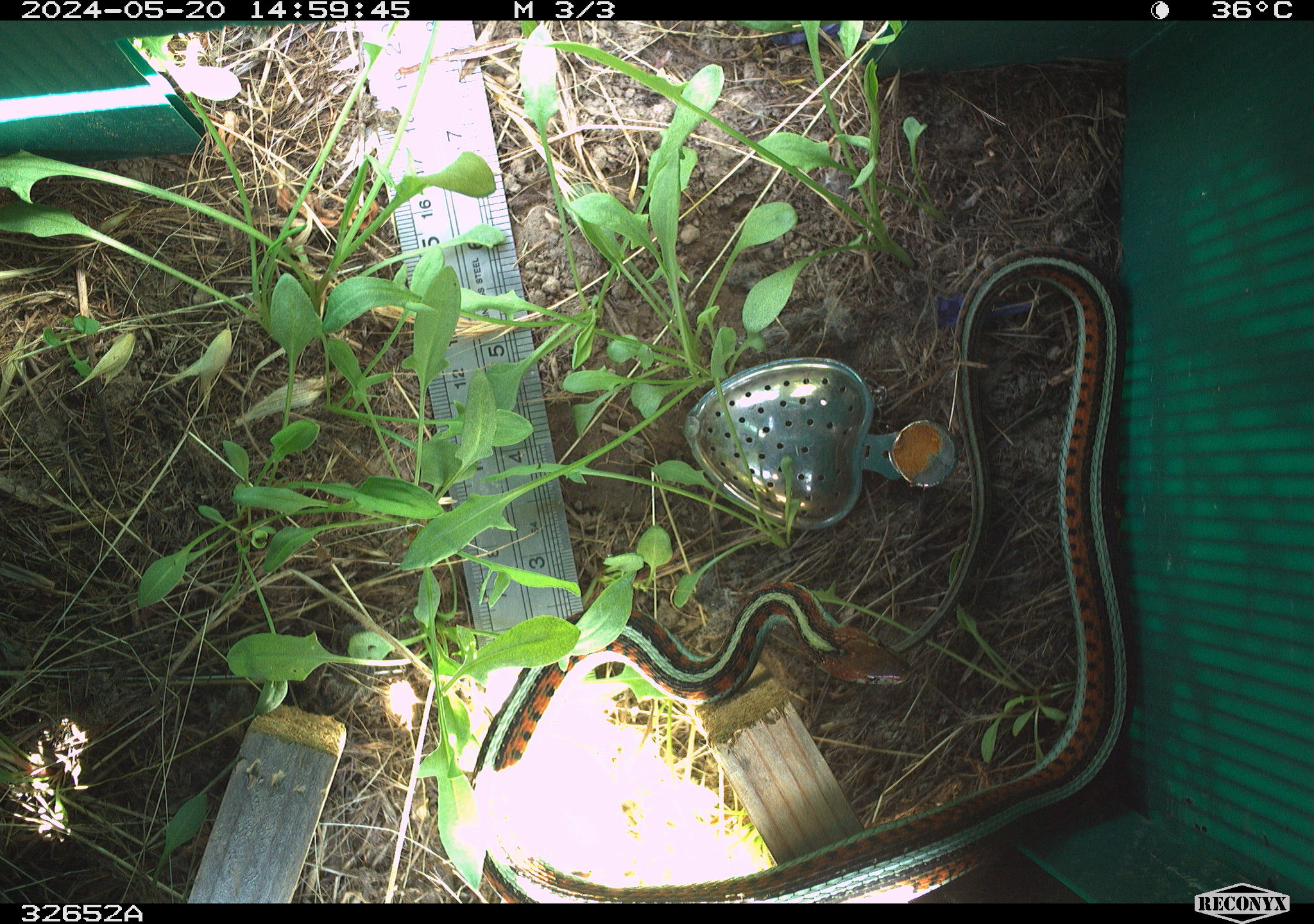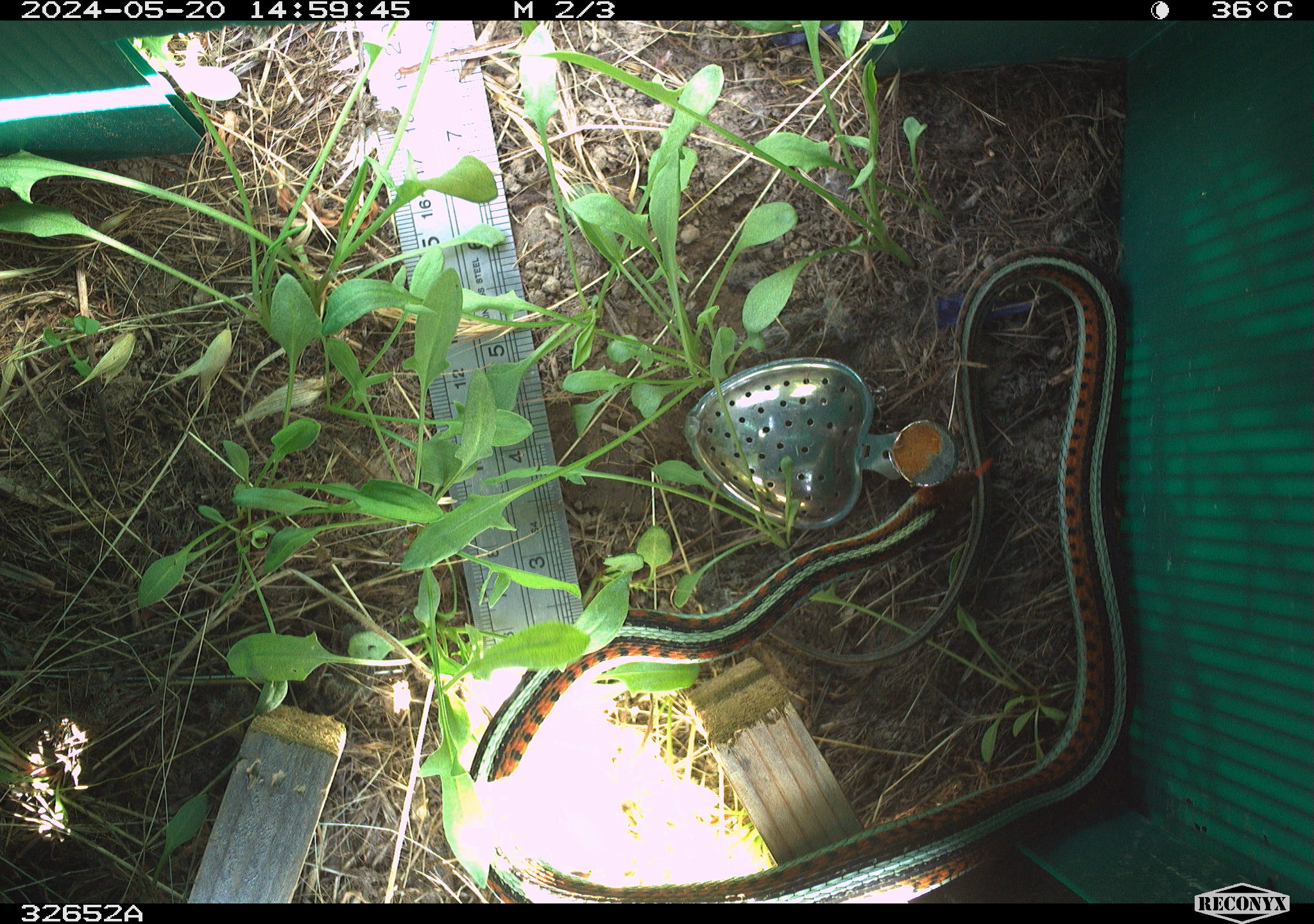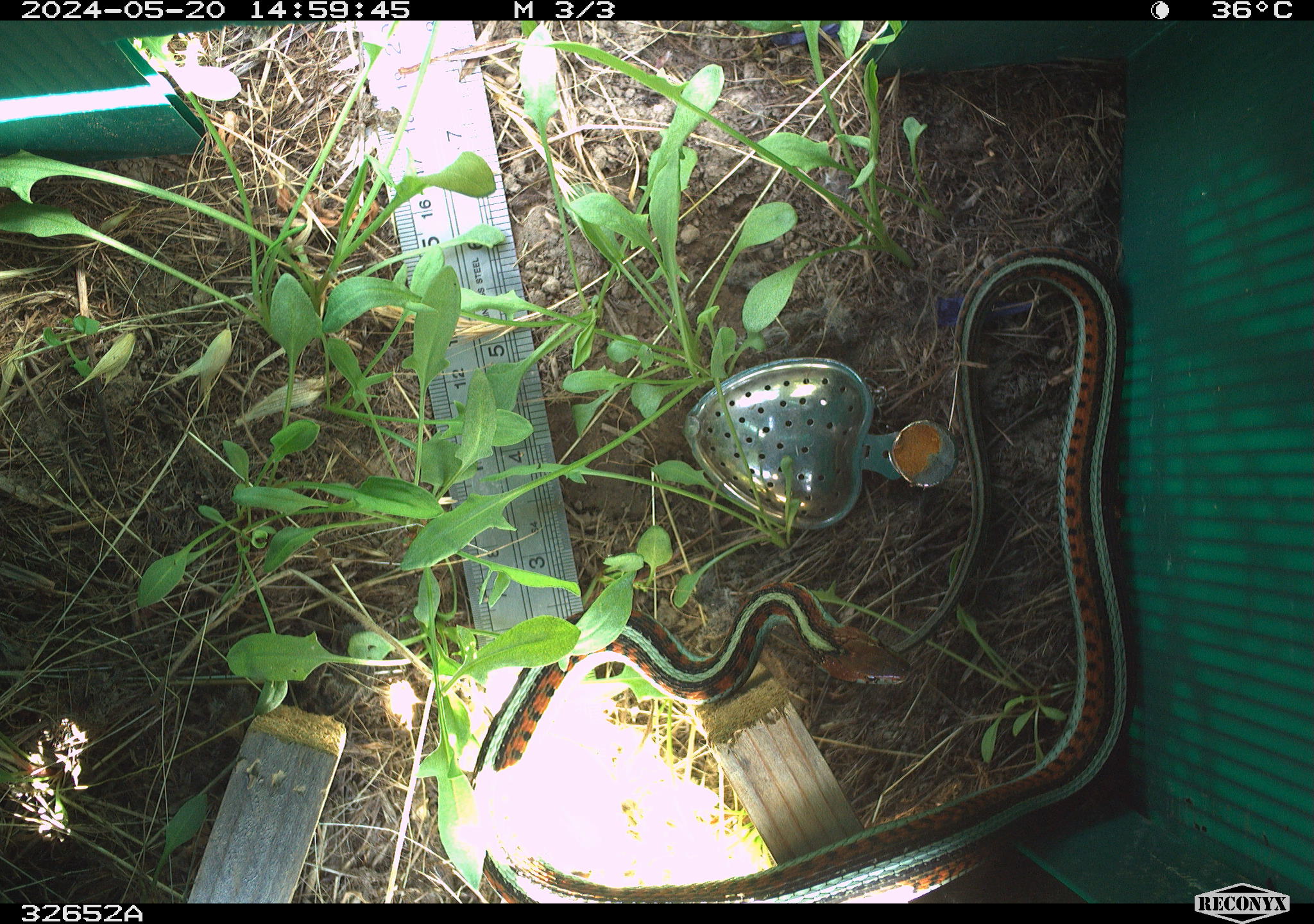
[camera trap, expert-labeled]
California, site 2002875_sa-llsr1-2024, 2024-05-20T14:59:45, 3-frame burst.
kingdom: Animalia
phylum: Chordata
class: Reptilia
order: Squamata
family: Colubridae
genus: Thamnophis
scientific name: Thamnophis sirtalis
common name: common gartersnake